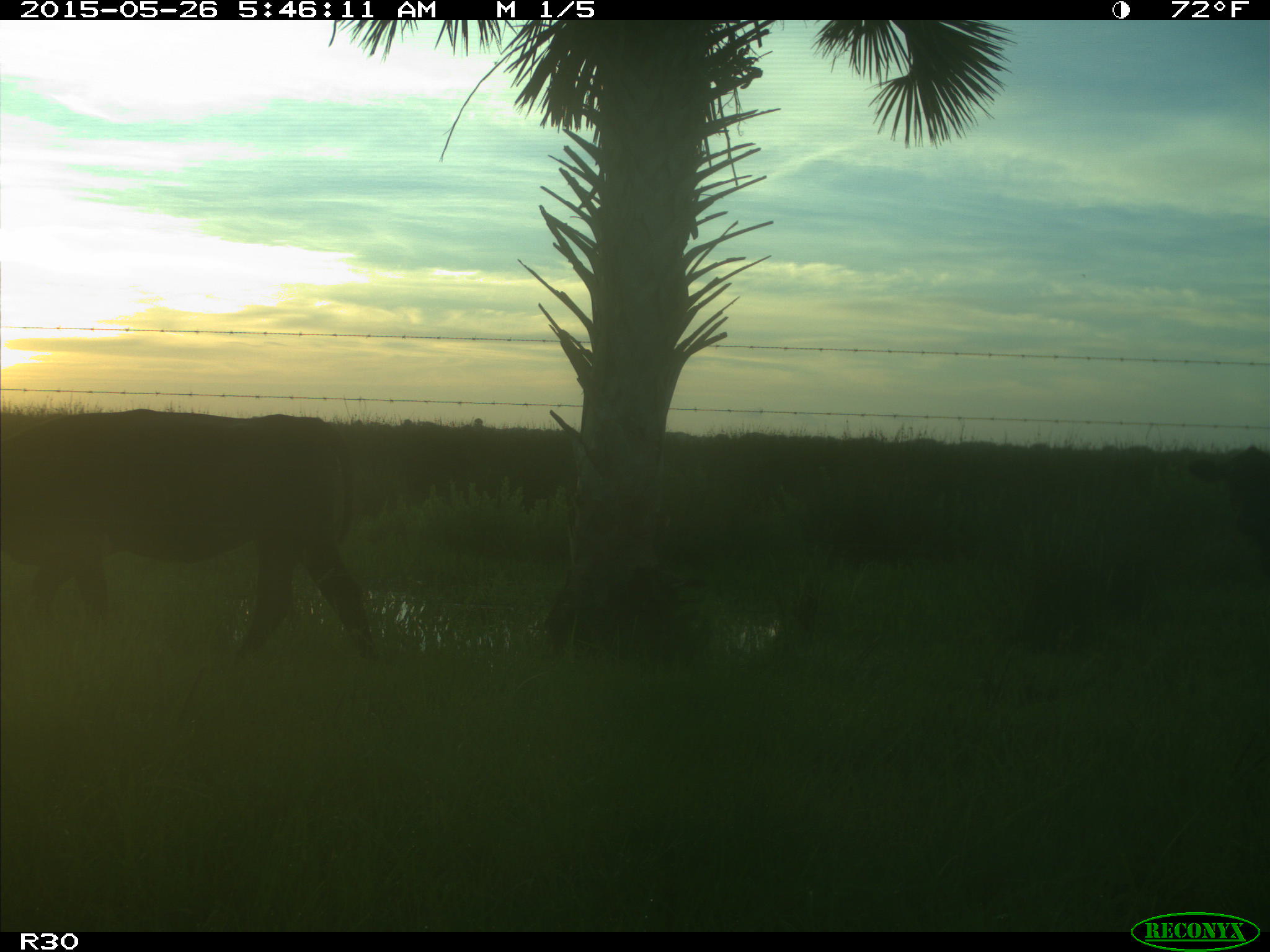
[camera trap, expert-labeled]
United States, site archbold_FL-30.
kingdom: Animalia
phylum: Chordata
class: Mammalia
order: Artiodactyla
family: Bovidae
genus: Bos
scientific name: Bos taurus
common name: domestic cow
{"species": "Bos taurus (domestic cow)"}